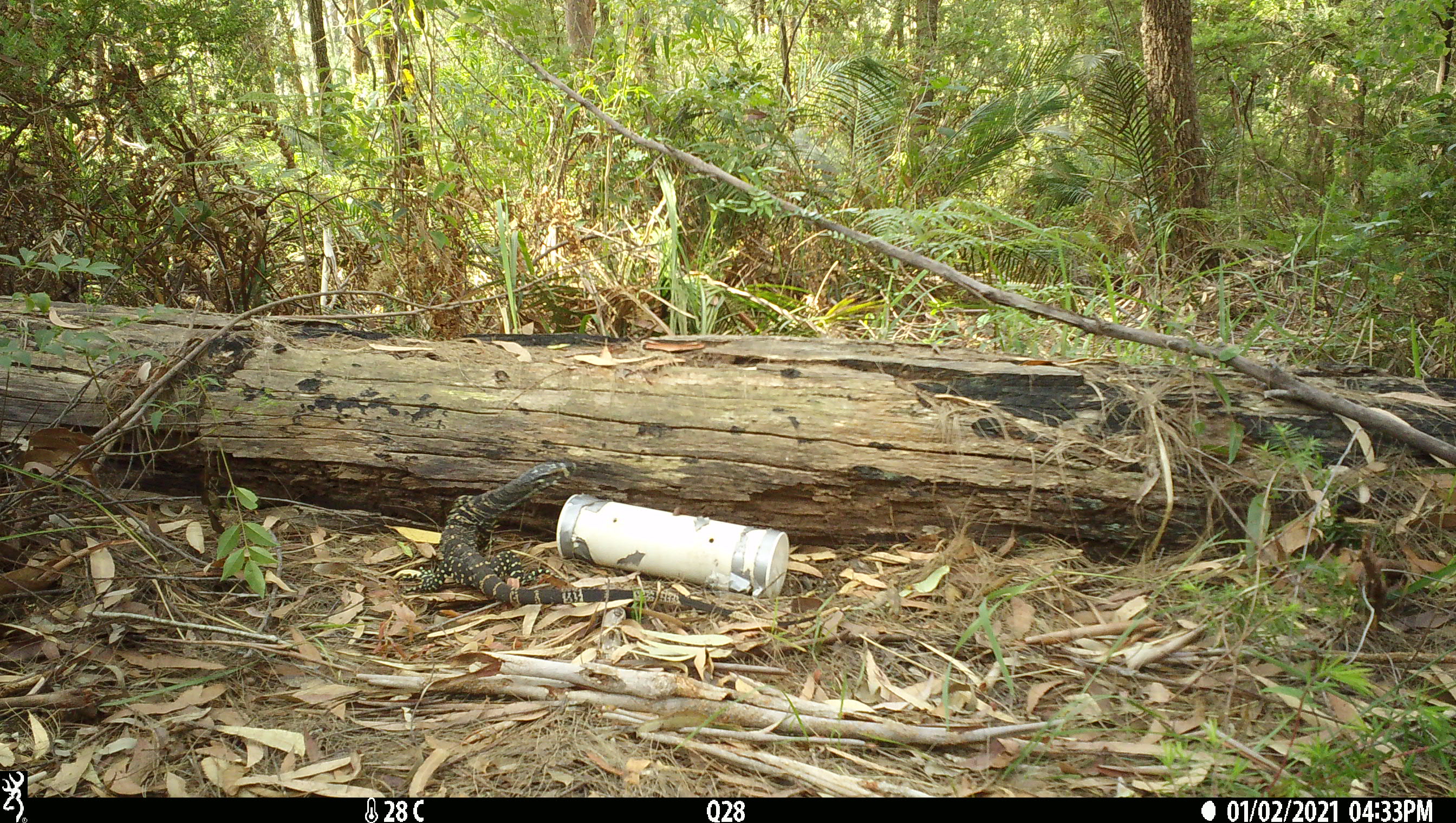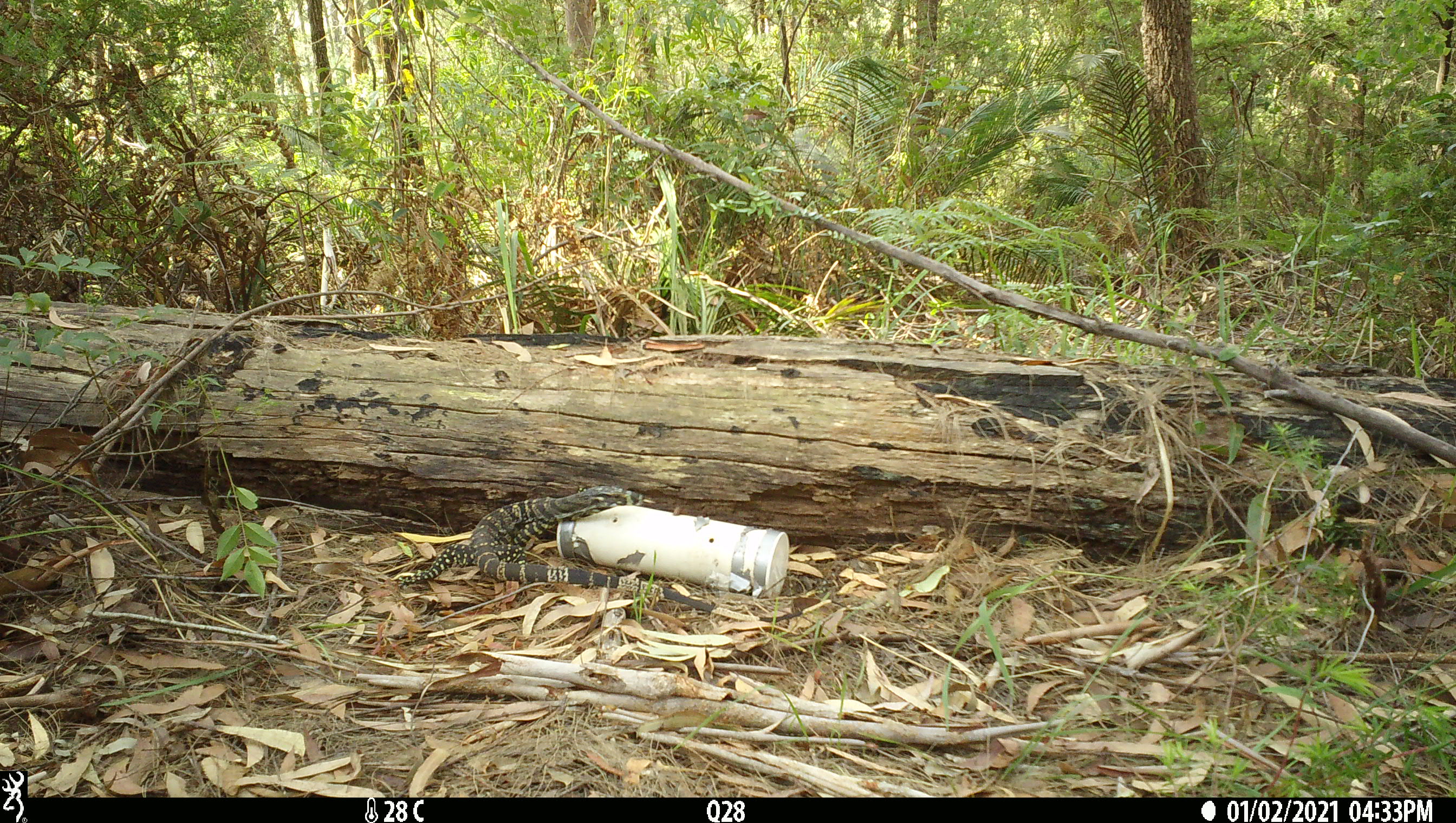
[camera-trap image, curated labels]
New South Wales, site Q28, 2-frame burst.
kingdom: Animalia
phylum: Chordata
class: Reptilia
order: Squamata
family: Varanidae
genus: Varanus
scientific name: Varanus varius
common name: lace monitor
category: goanna